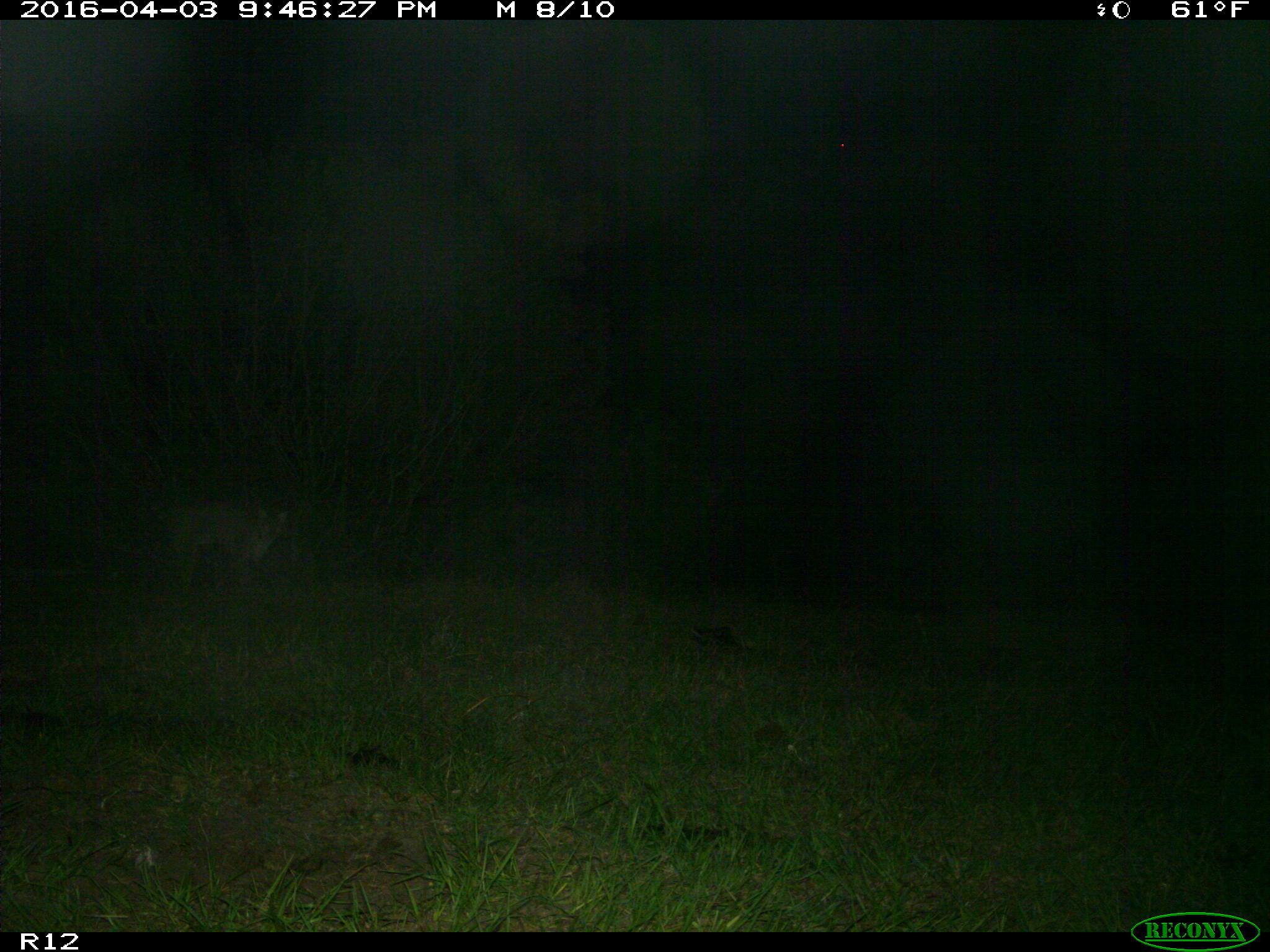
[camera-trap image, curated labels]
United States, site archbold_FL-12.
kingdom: Animalia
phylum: Chordata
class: Mammalia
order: Carnivora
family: Felidae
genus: Lynx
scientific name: Lynx rufus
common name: bobcat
Lynx rufus (bobcat).